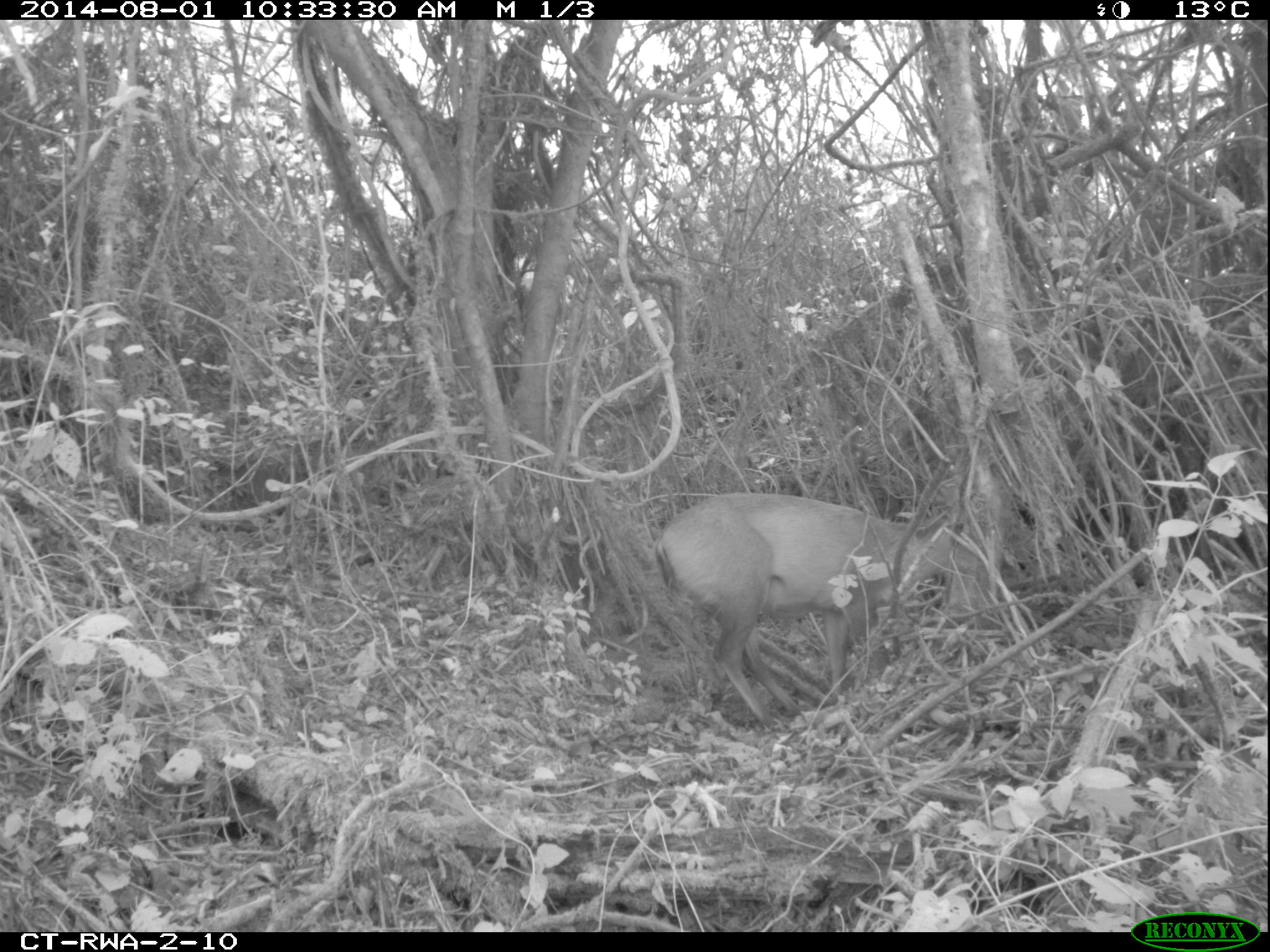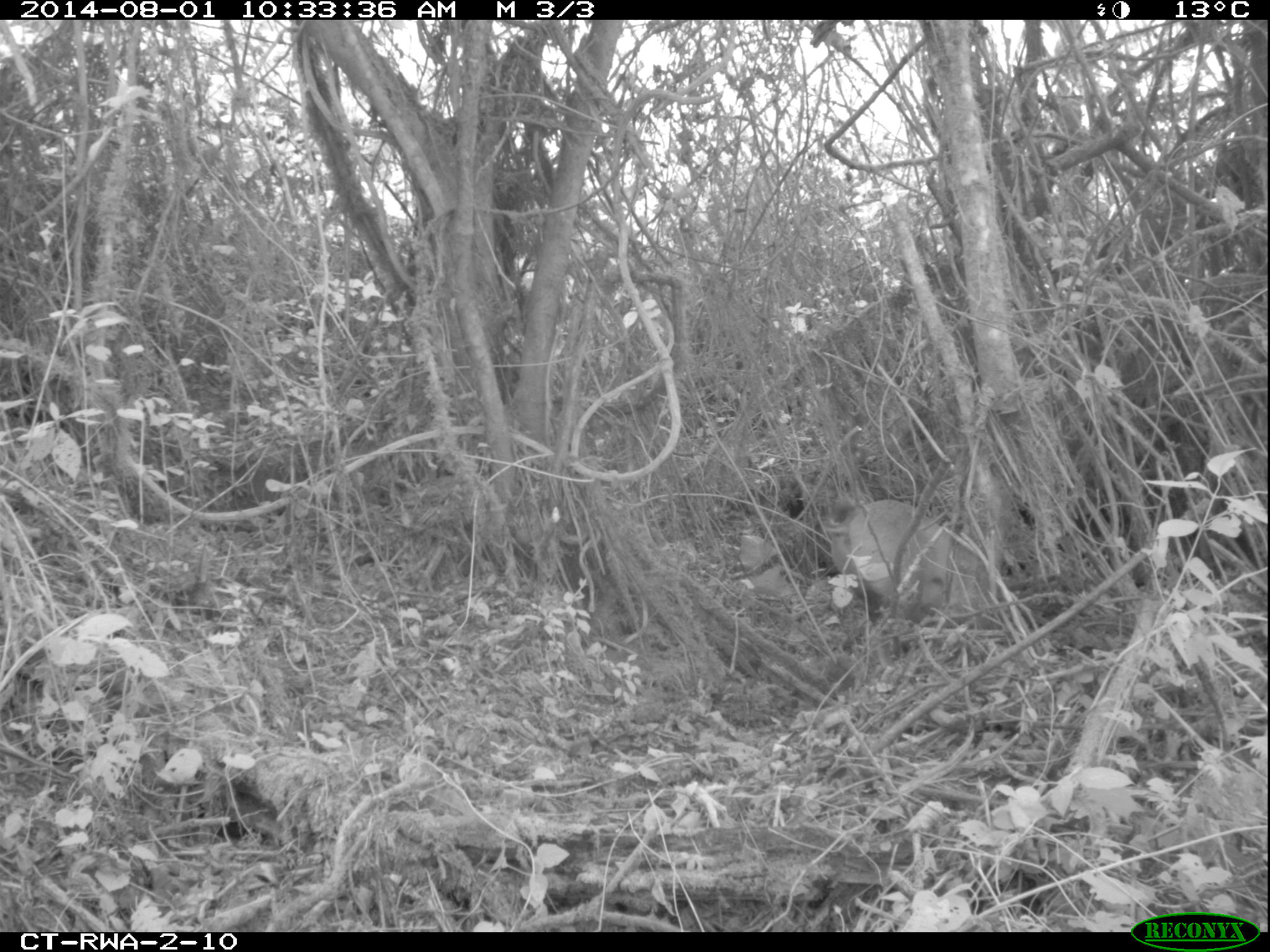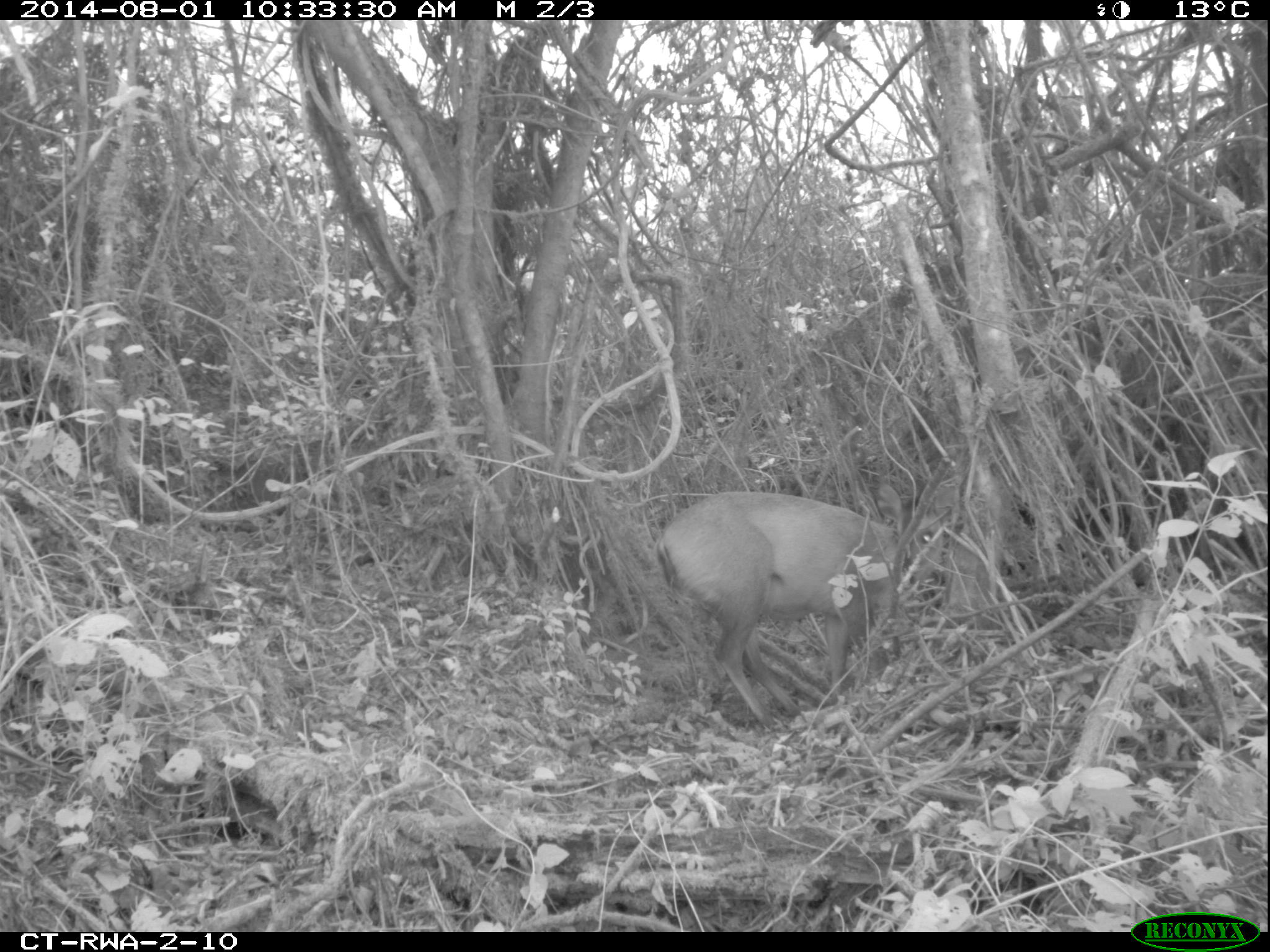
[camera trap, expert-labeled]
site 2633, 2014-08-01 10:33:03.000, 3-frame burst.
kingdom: Animalia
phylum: Chordata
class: Mammalia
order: Artiodactyla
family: Bovidae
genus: Cephalophus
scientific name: Cephalophus nigrifrons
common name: black-fronted duiker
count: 1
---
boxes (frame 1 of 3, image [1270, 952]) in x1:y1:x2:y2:
cephalophus nigrifrons: 646:486:963:737